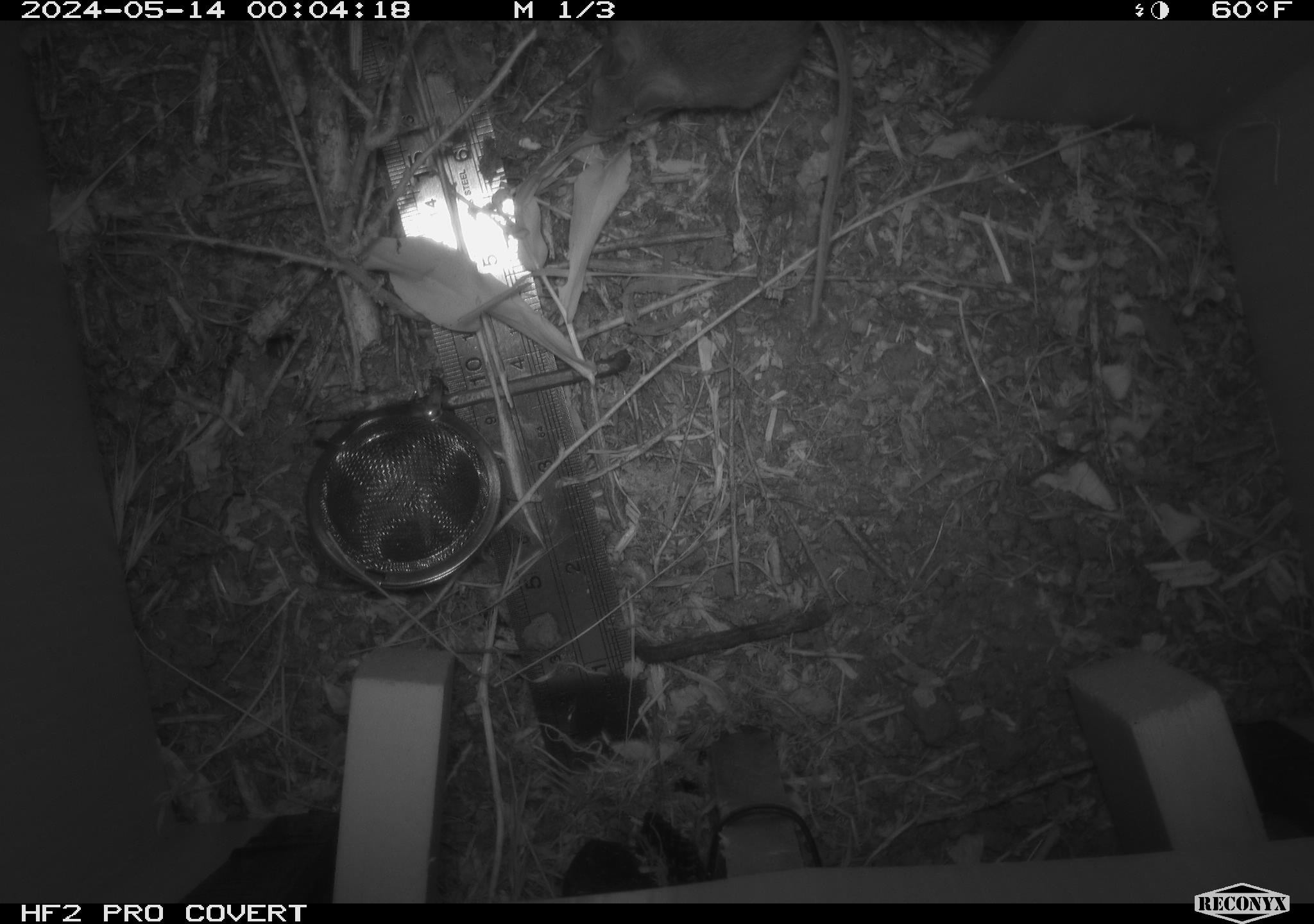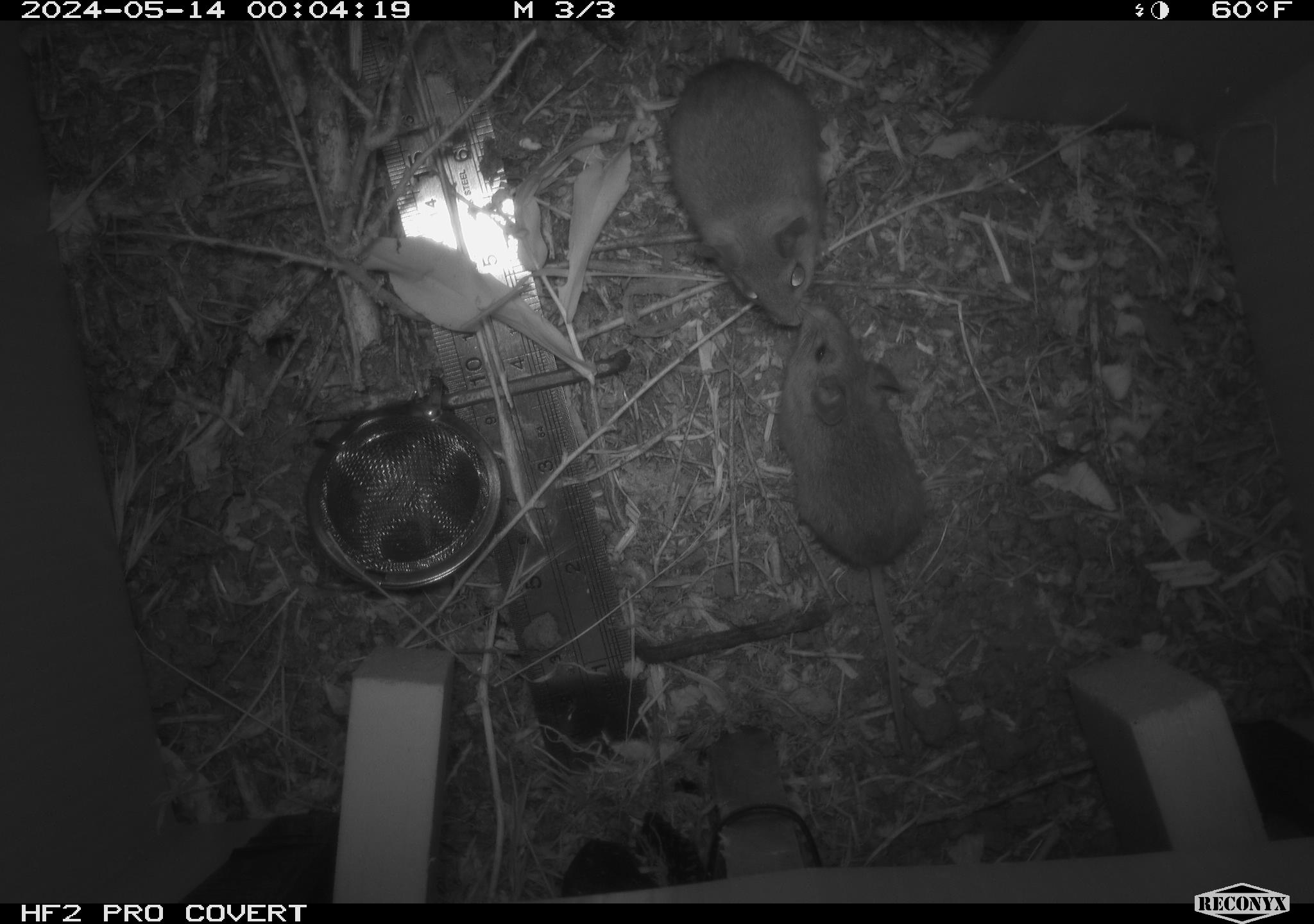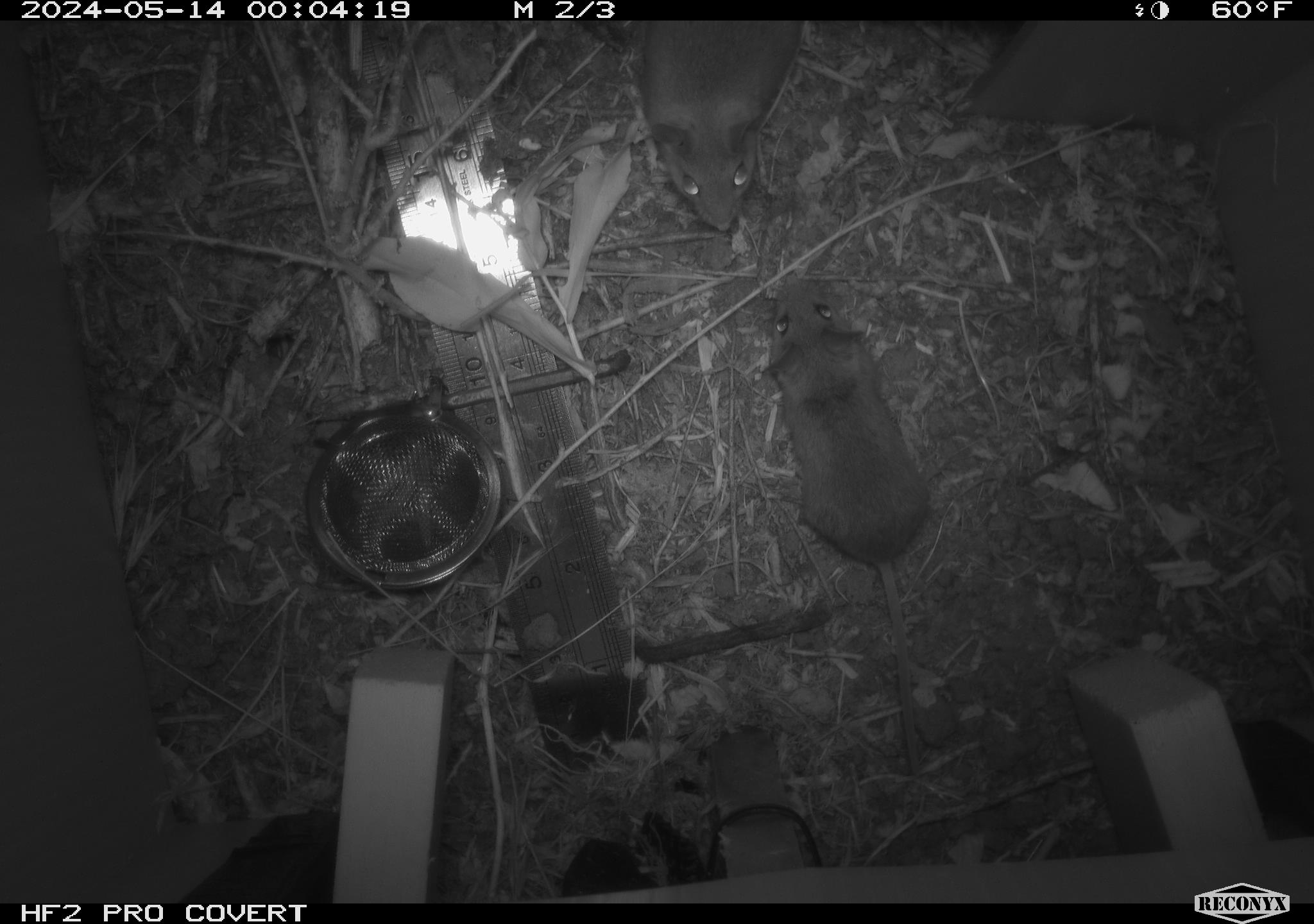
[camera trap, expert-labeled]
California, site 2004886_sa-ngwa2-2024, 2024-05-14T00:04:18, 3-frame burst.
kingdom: Animalia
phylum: Chordata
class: Mammalia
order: Rodentia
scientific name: Rodentia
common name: mouse species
Mouse species (Rodentia).